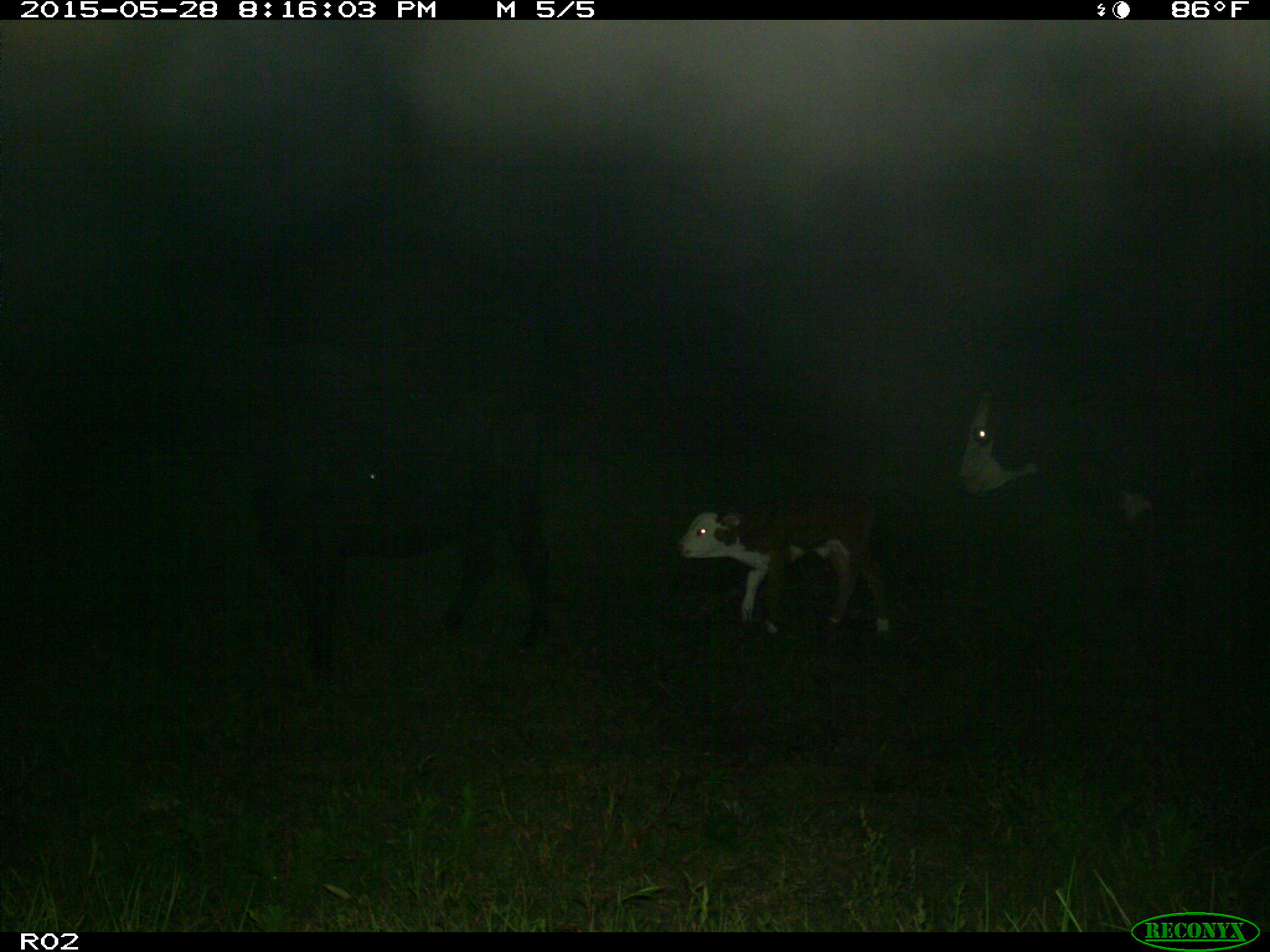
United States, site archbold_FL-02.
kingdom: Animalia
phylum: Chordata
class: Mammalia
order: Artiodactyla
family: Bovidae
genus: Bos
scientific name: Bos taurus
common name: domestic cow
Bos taurus (domestic cow).